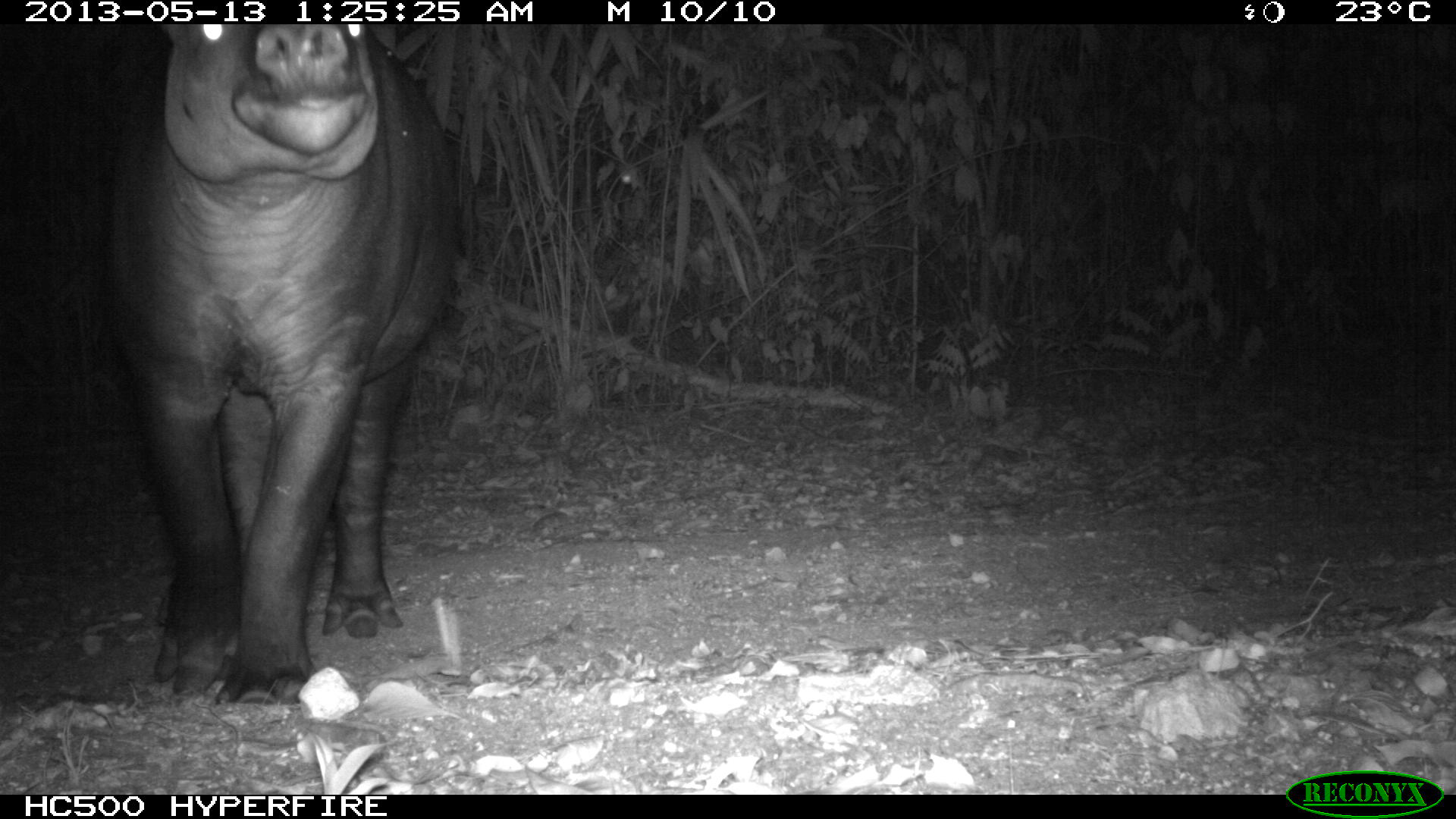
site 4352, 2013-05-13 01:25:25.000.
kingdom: Animalia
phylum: Chordata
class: Mammalia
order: Perissodactyla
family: Tapiridae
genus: Tapirus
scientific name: Tapirus bairdii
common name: baird's tapir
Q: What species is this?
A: Tapirus bairdii (baird's tapir).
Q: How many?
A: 2.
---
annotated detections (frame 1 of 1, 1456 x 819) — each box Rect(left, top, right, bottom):
tapirus bairdii: Rect(103, 21, 456, 706)